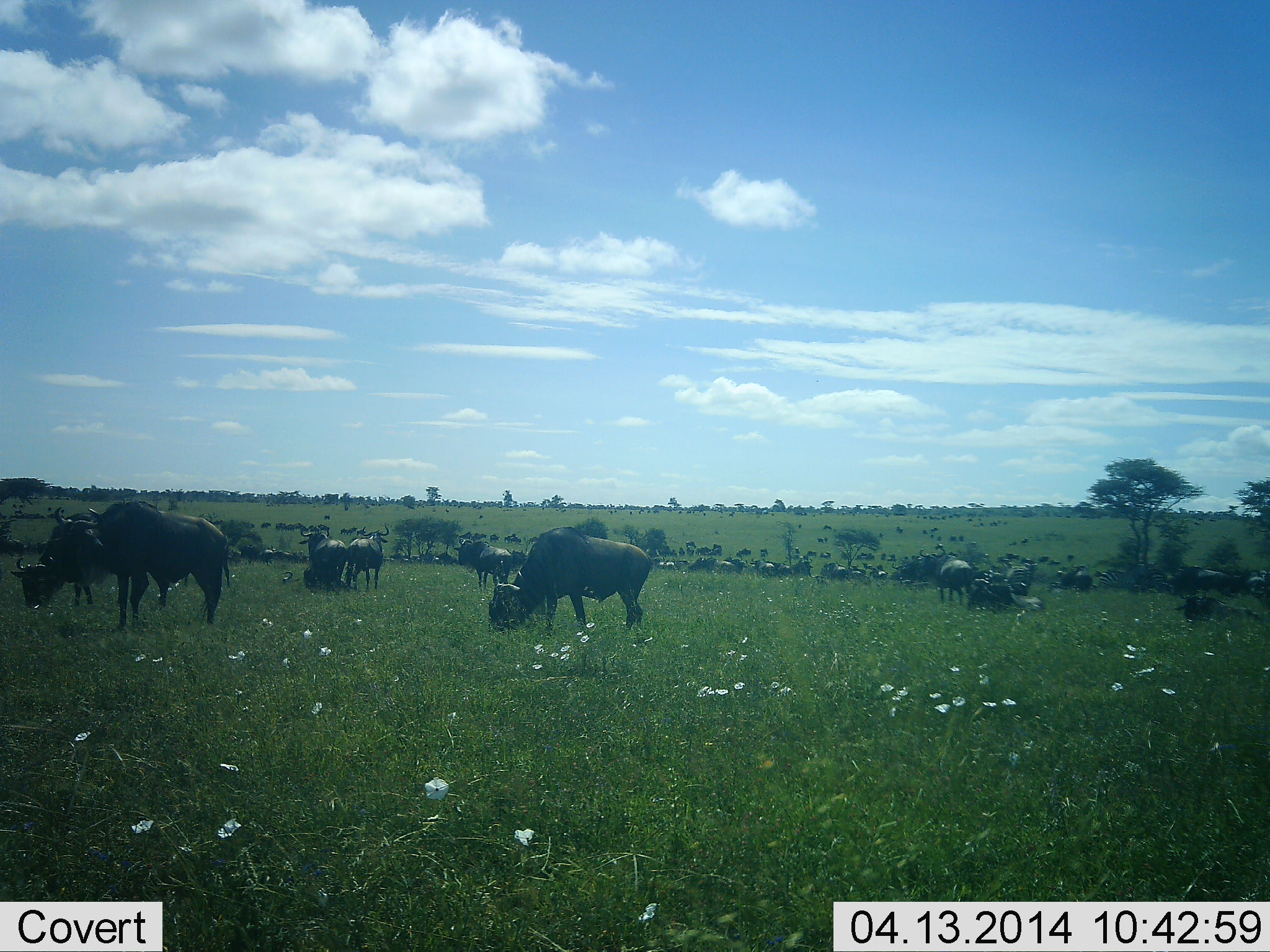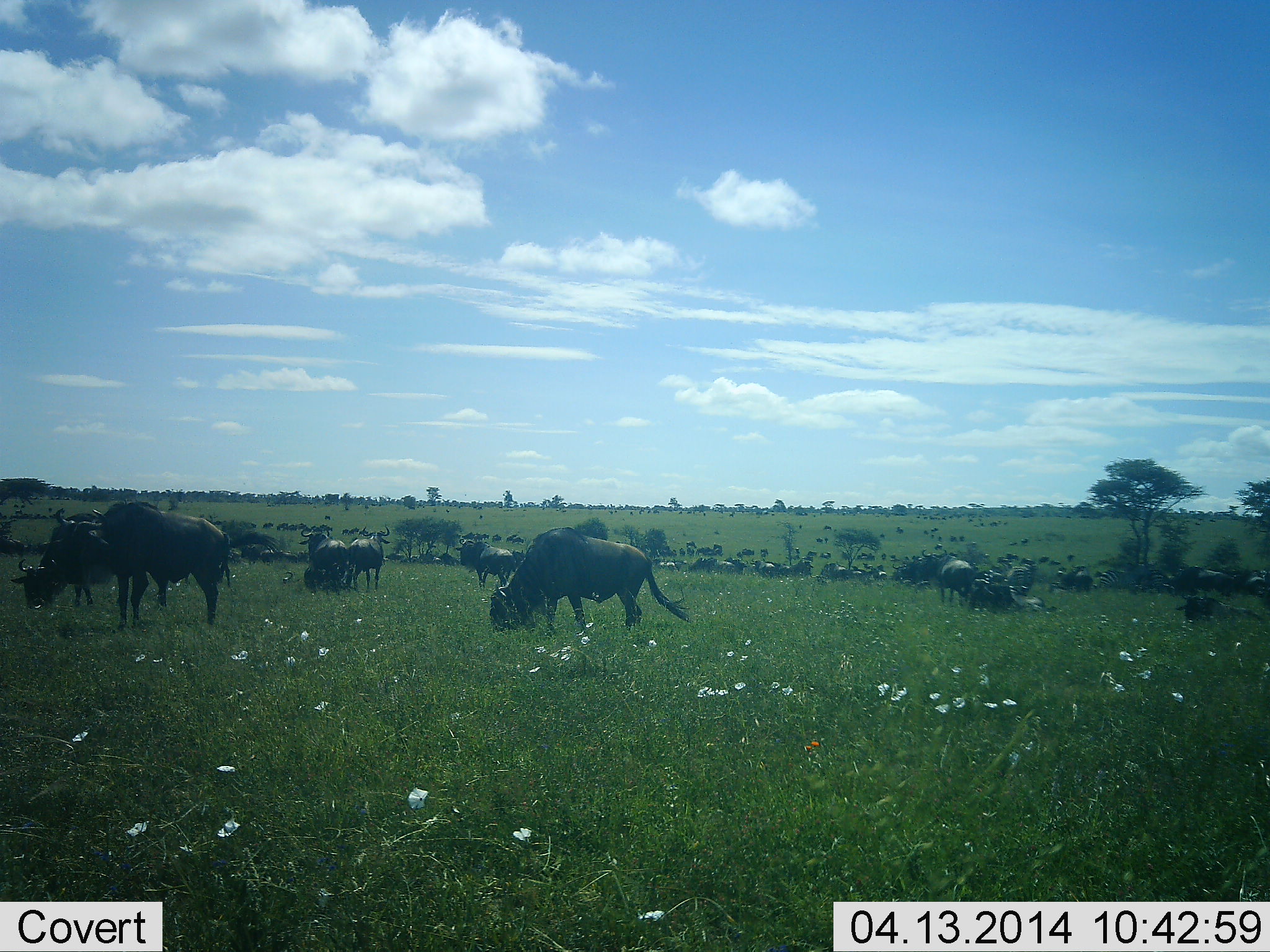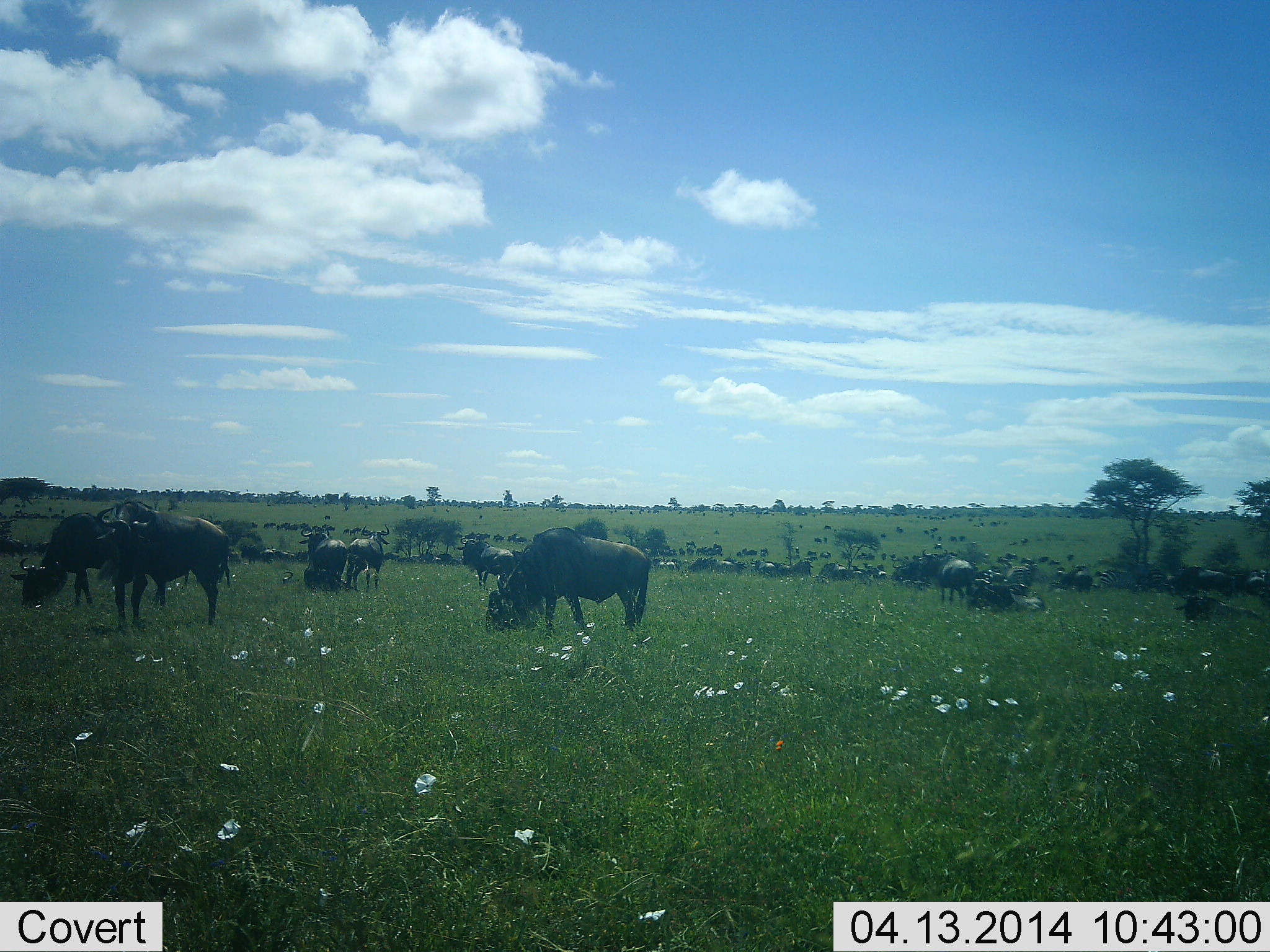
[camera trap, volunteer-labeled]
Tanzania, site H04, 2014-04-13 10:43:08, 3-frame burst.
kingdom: Animalia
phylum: Chordata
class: Mammalia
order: Artiodactyla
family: Bovidae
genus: Connochaetes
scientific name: Connochaetes taurinus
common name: blue wildebeest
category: wildebeest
Wildebeest (blue wildebeest) (Connochaetes taurinus), count 51+. Behavior (volunteer vote fractions): standing 80%, resting 70%, moving 50%, interacting 10%. Young present (vote fraction): 0%. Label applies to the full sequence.